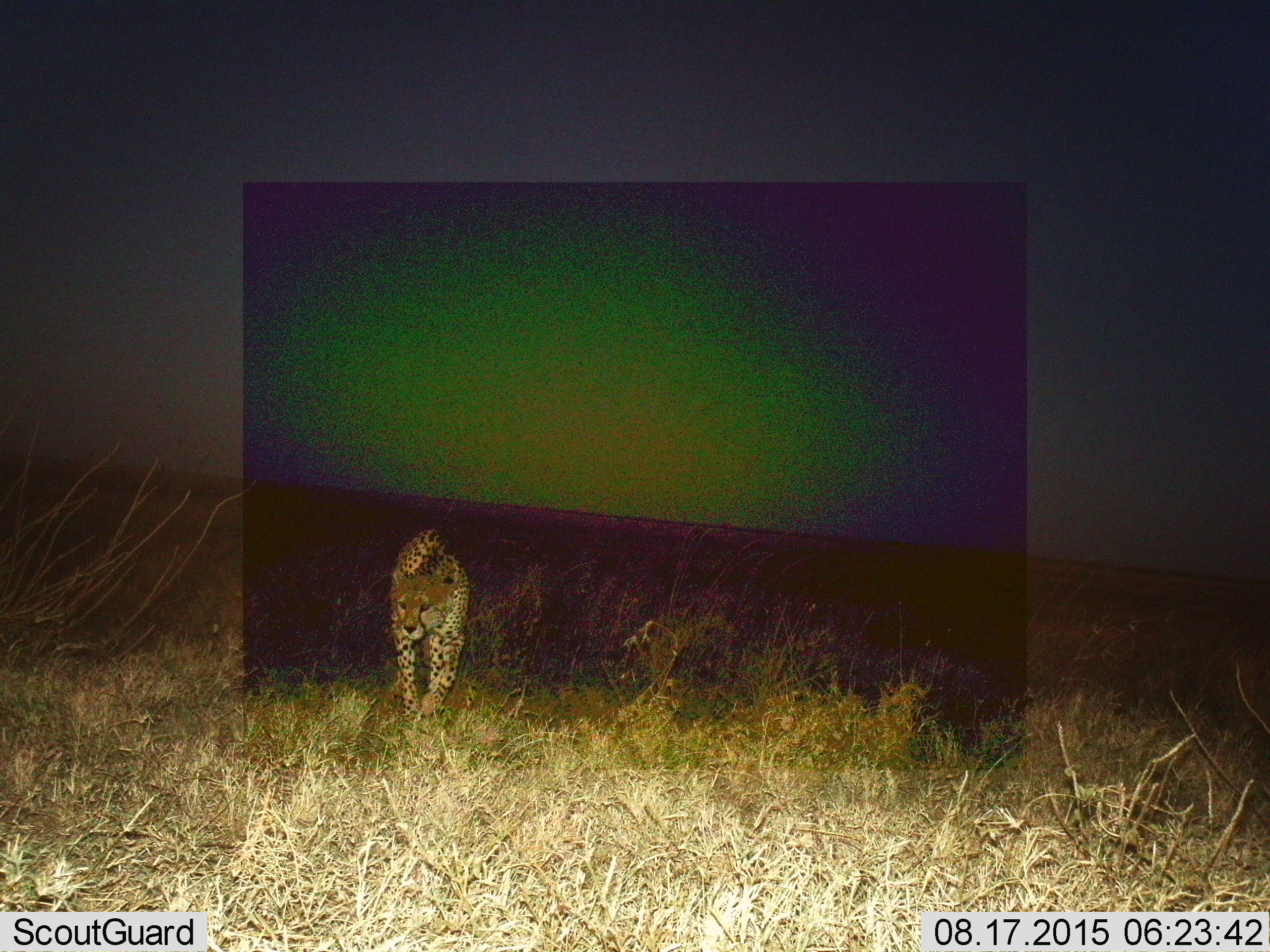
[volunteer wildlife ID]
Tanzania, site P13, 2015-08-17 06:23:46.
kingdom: Animalia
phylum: Chordata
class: Mammalia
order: Carnivora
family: Felidae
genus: Acinonyx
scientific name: Acinonyx jubatus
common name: cheetah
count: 1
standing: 11%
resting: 0%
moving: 100%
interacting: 0%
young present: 0%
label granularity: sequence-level